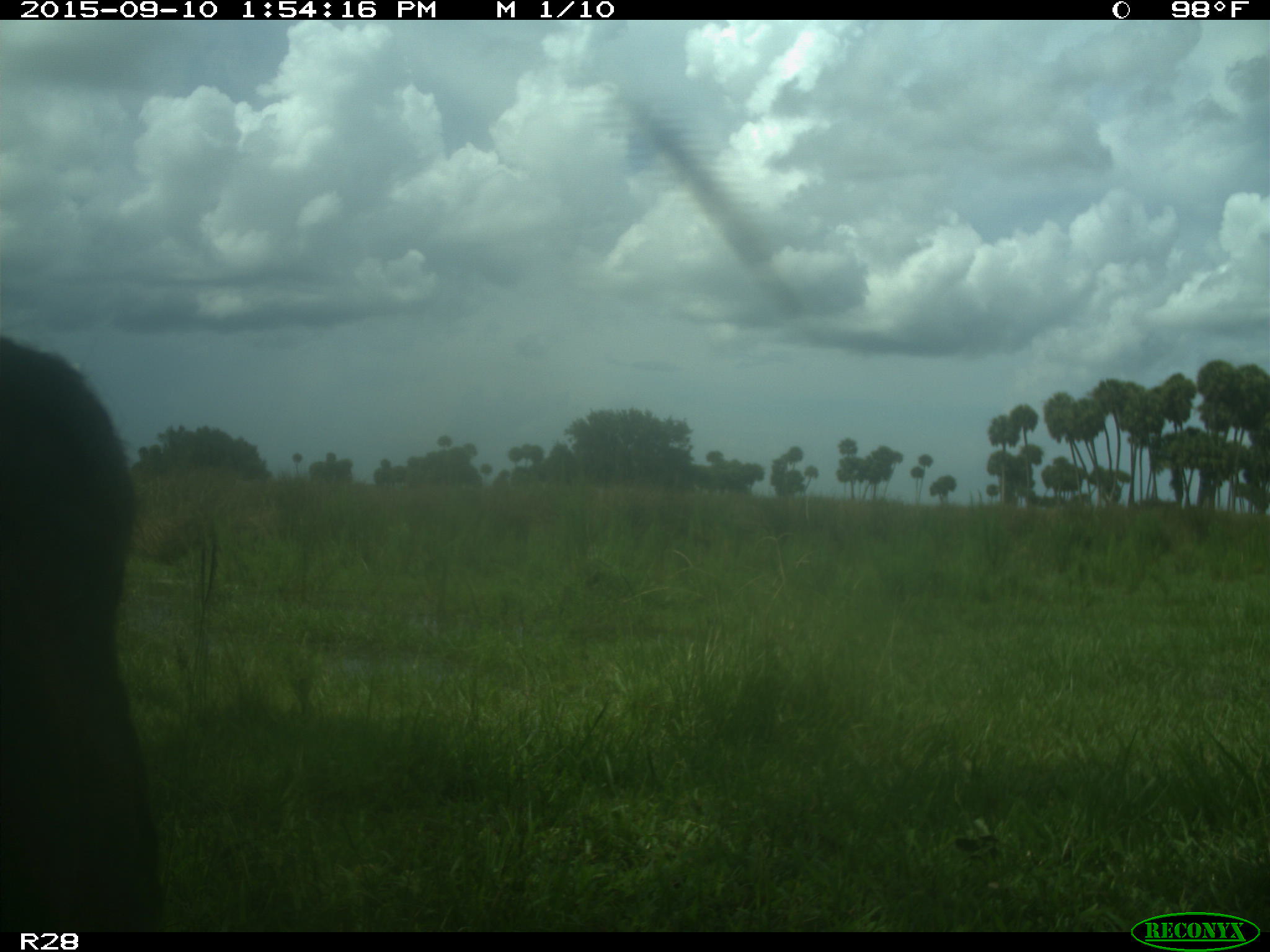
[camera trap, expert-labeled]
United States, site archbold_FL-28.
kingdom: Animalia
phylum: Chordata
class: Mammalia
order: Artiodactyla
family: Bovidae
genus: Bos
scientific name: Bos taurus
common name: domestic cow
Bos taurus (domestic cow).